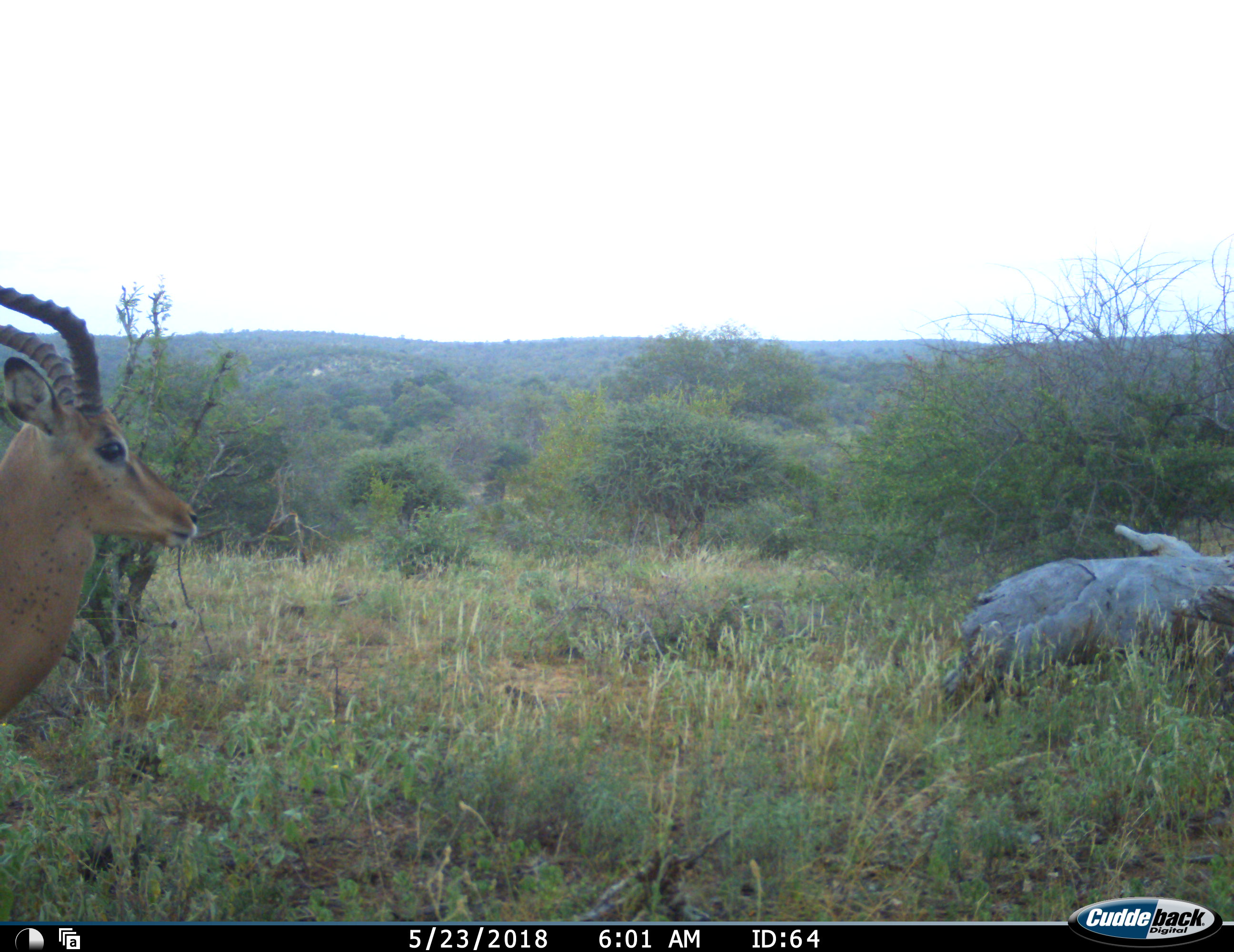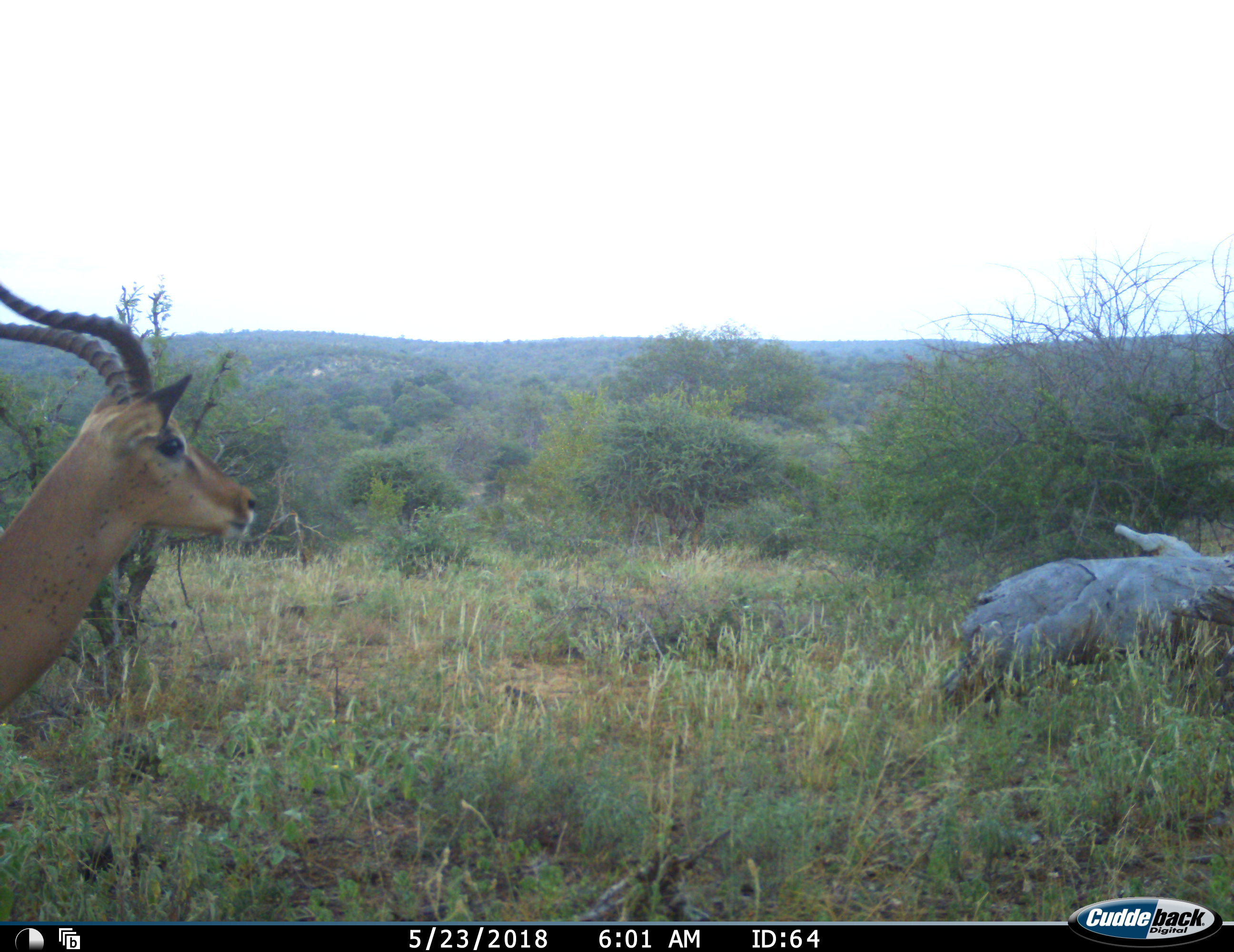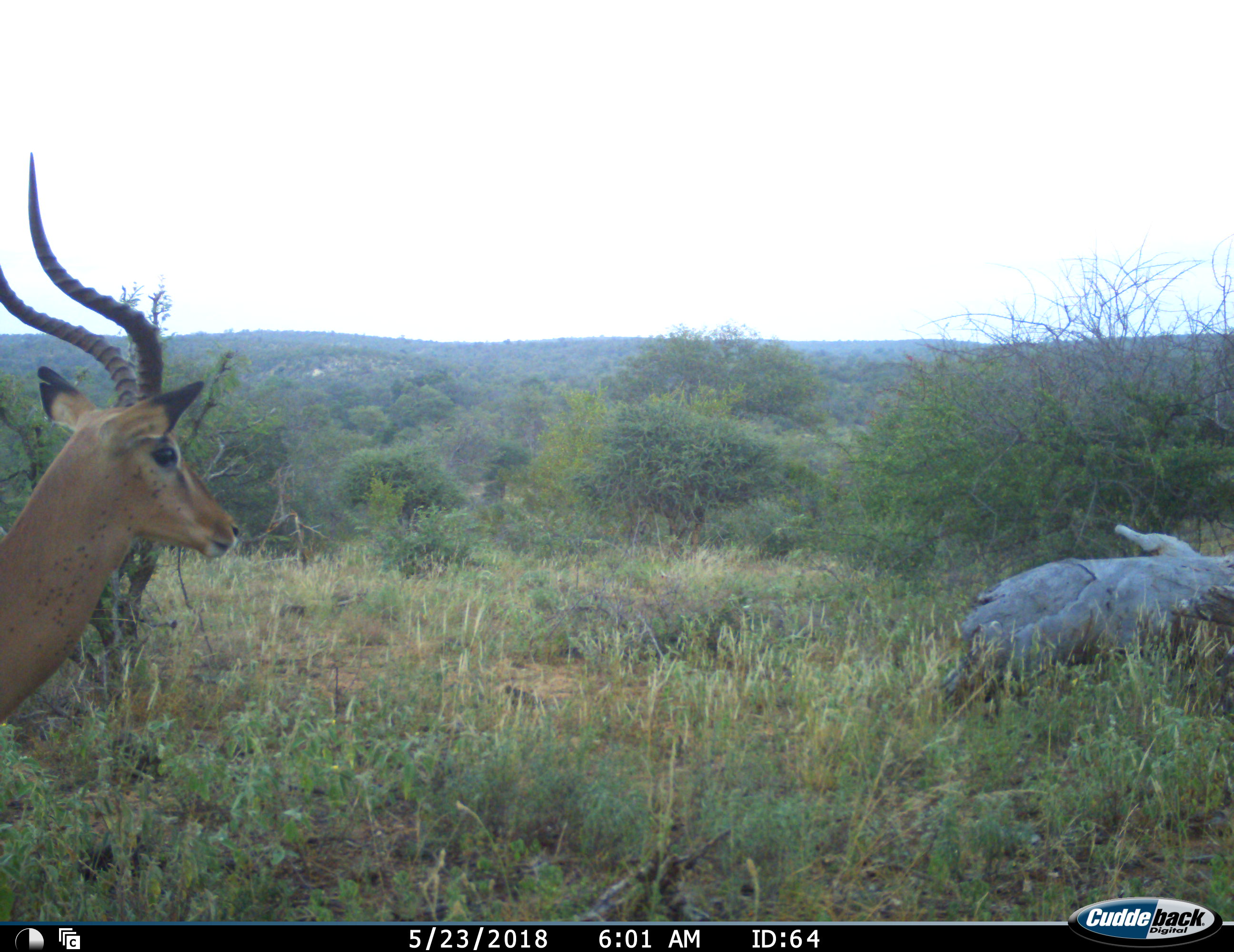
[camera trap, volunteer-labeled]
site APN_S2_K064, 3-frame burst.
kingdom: Animalia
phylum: Chordata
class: Mammalia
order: Artiodactyla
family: Bovidae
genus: Aepyceros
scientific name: Aepyceros melampus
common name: impala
Impala (Aepyceros melampus), count 1. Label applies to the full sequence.